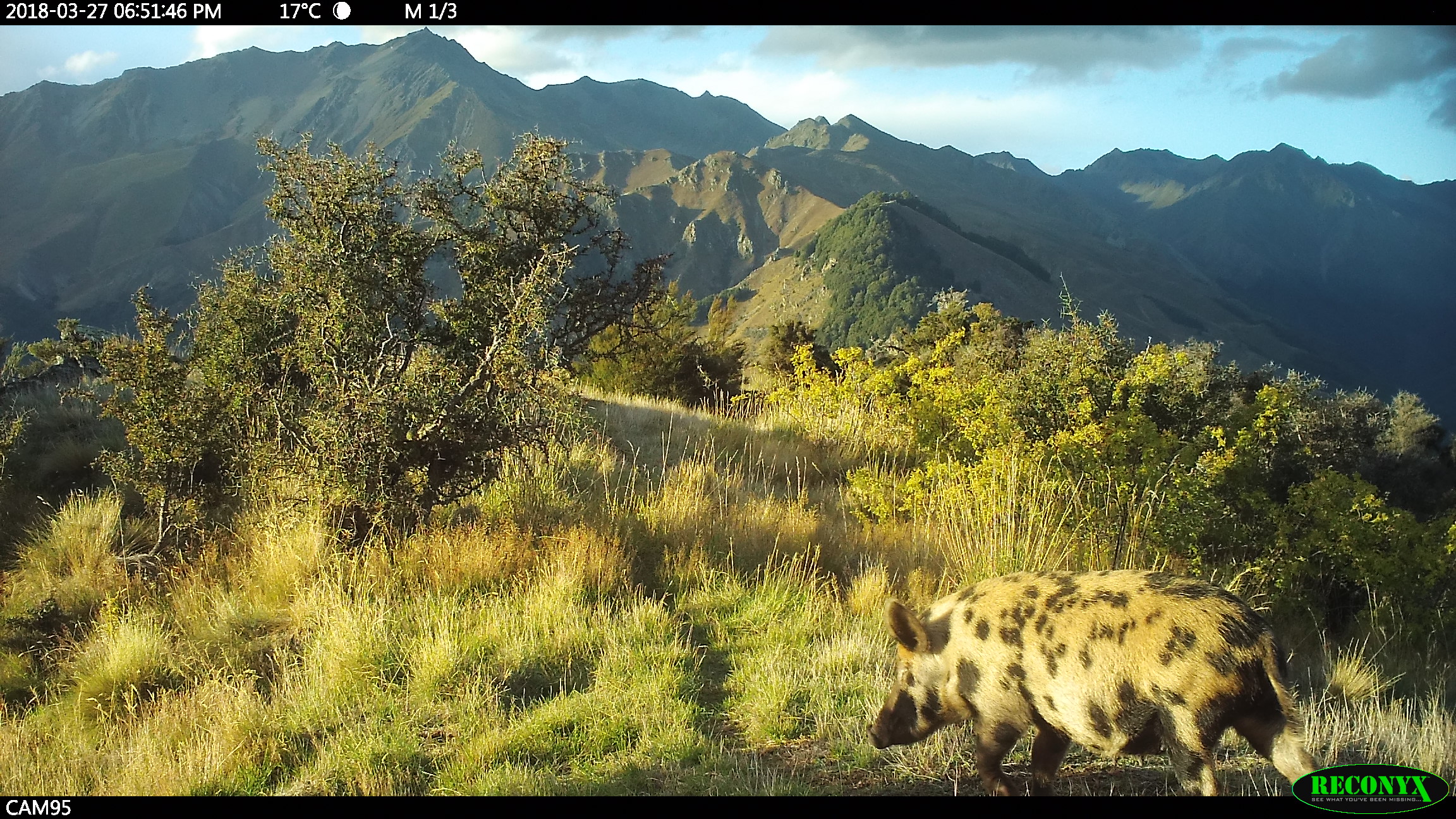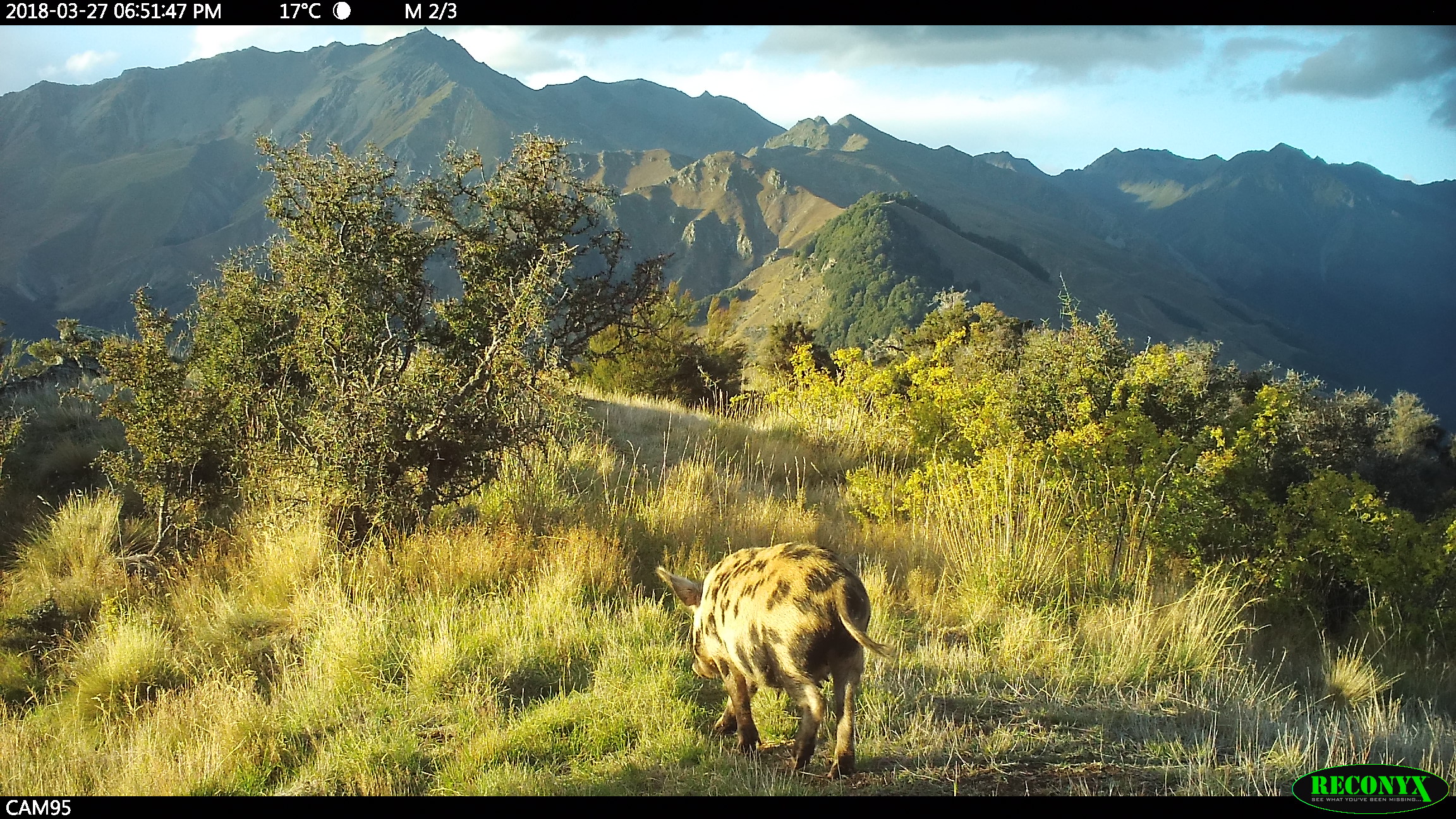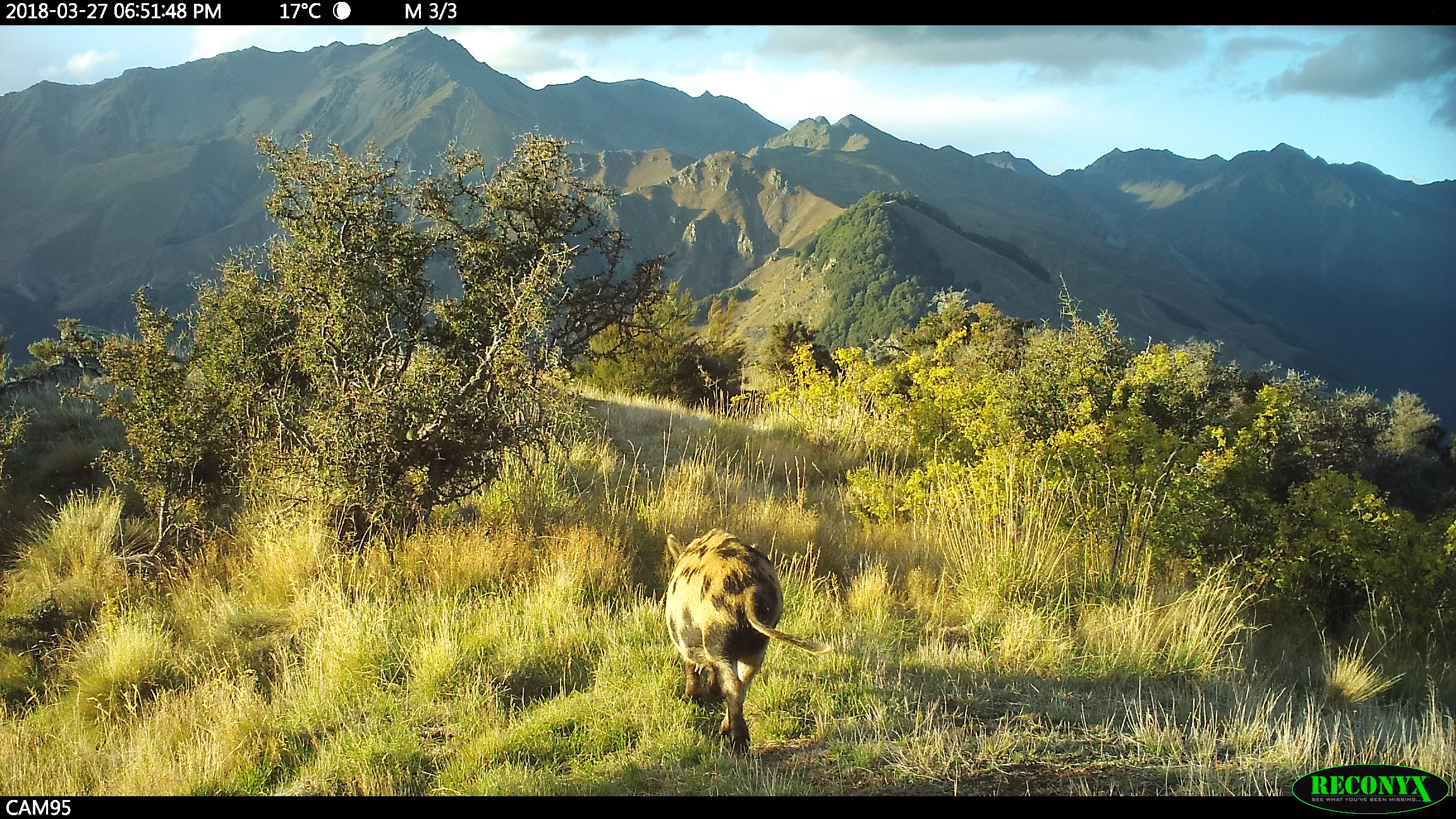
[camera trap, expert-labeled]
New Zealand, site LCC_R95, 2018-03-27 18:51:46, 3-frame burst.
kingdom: Animalia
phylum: Chordata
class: Mammalia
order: Artiodactyla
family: Suidae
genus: Sus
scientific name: Sus scrofa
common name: pig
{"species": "pig (Sus scrofa)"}